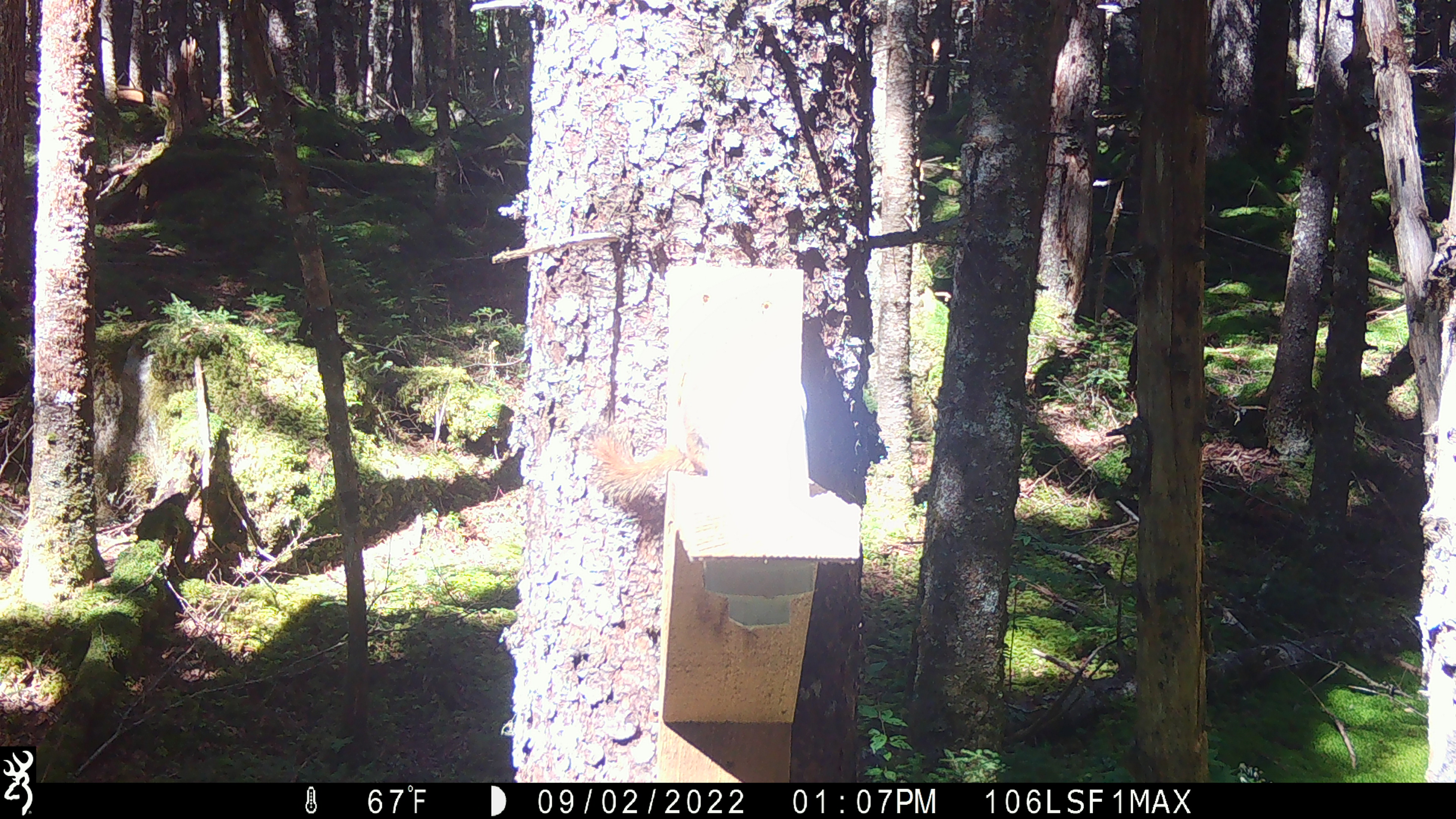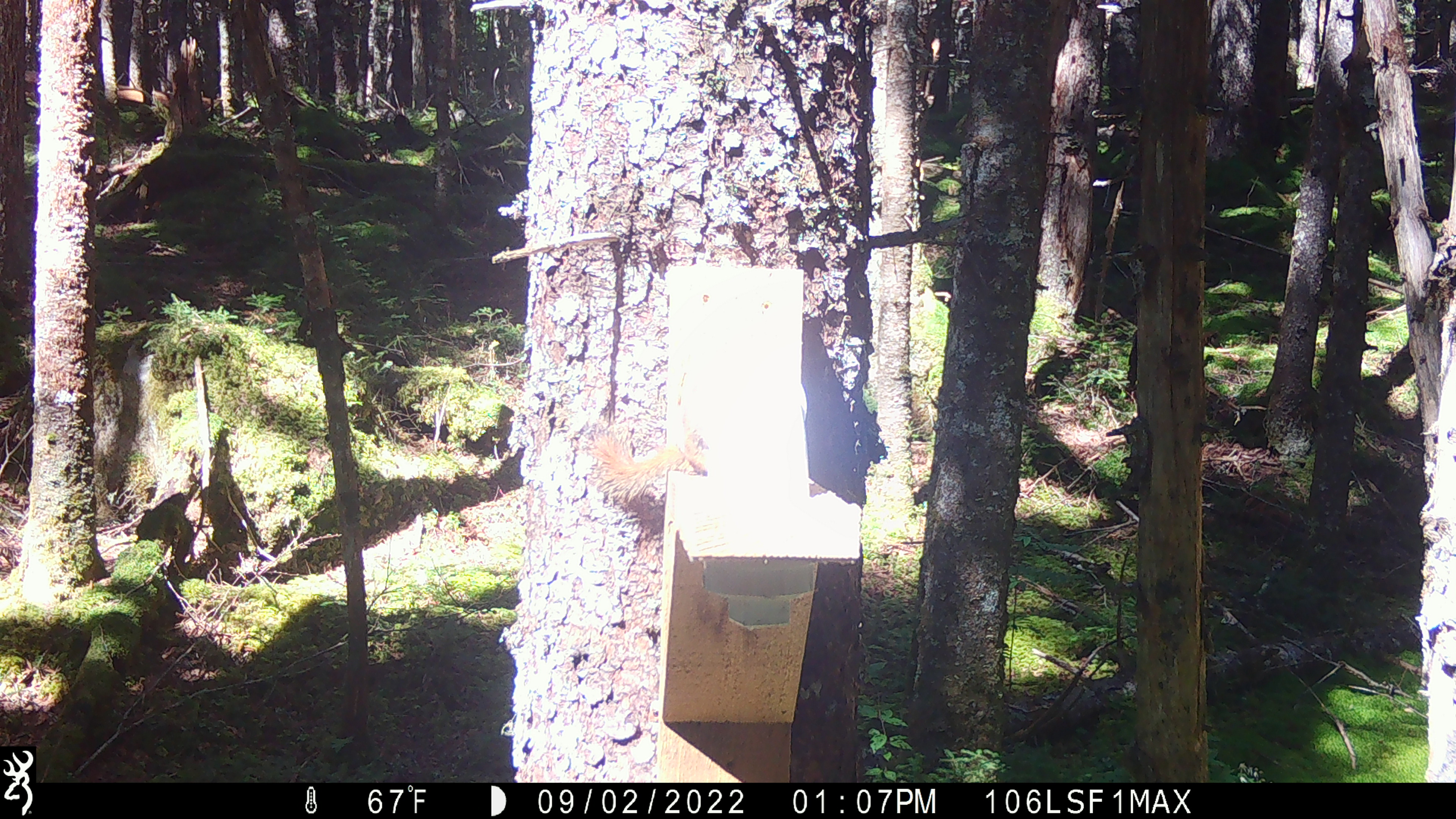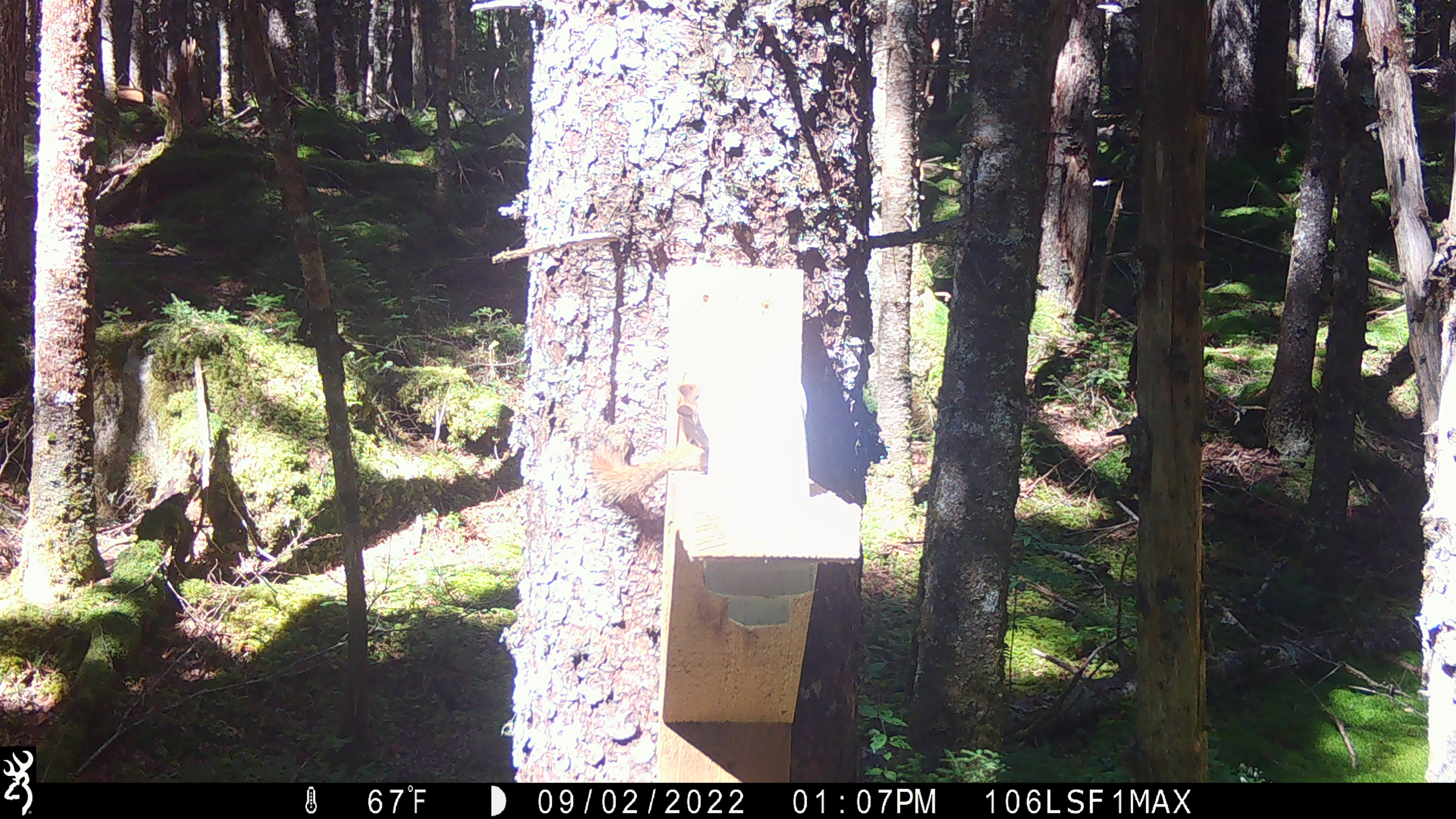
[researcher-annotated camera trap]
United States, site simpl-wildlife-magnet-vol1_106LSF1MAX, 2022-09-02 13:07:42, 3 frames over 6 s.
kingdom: Animalia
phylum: Chordata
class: Mammalia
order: Rodentia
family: Sciuridae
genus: Tamiasciurus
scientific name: Tamiasciurus hudsonicus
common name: red squirrel